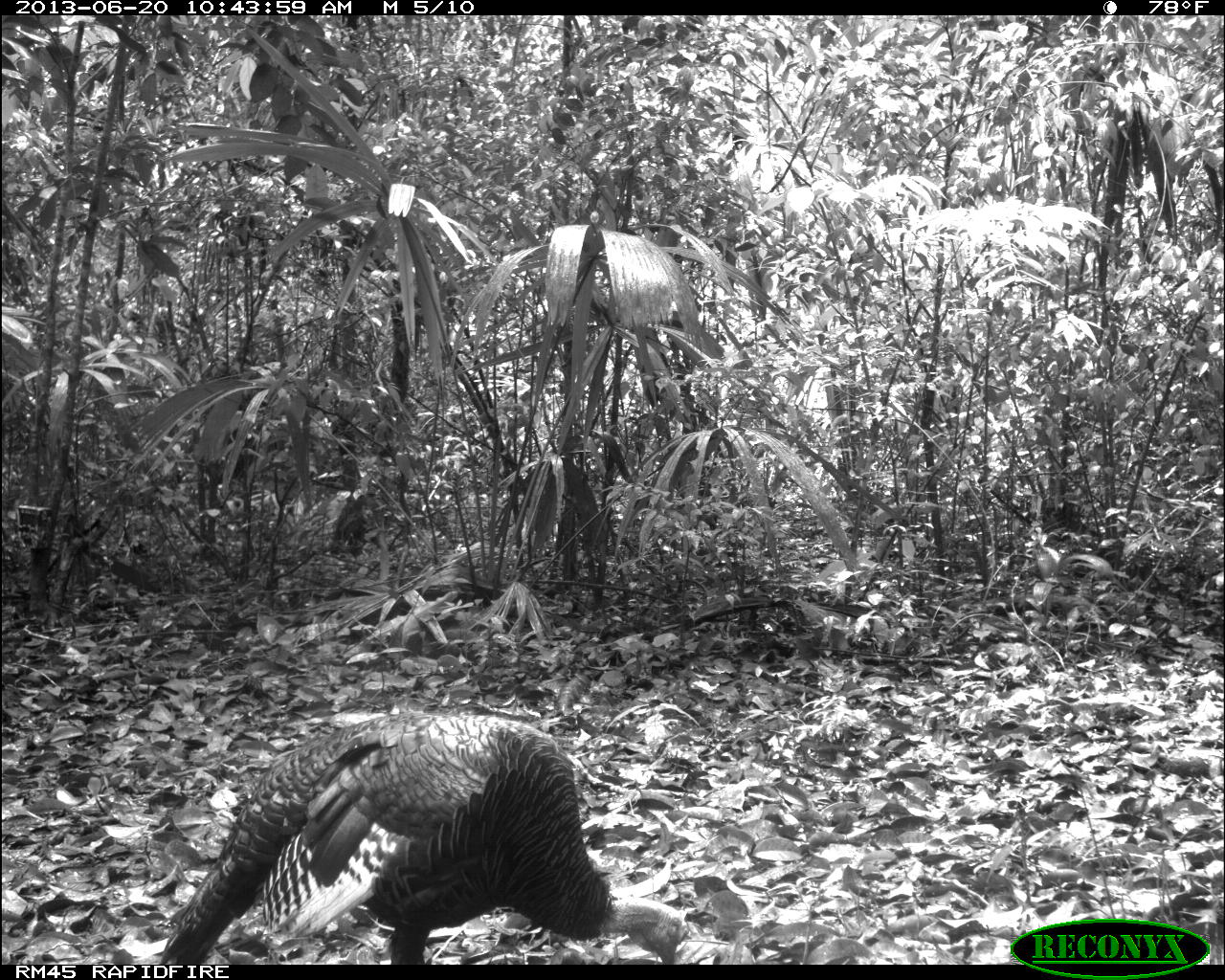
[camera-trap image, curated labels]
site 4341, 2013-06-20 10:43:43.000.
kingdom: Animalia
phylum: Chordata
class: Aves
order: Galliformes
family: Phasianidae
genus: Meleagris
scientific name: Meleagris ocellata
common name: ocellated turkey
Meleagris ocellata (ocellated turkey), count 1, sex female.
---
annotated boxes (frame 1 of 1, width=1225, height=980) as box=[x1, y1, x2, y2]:
meleagris ocellata: box=[157, 709, 689, 965]